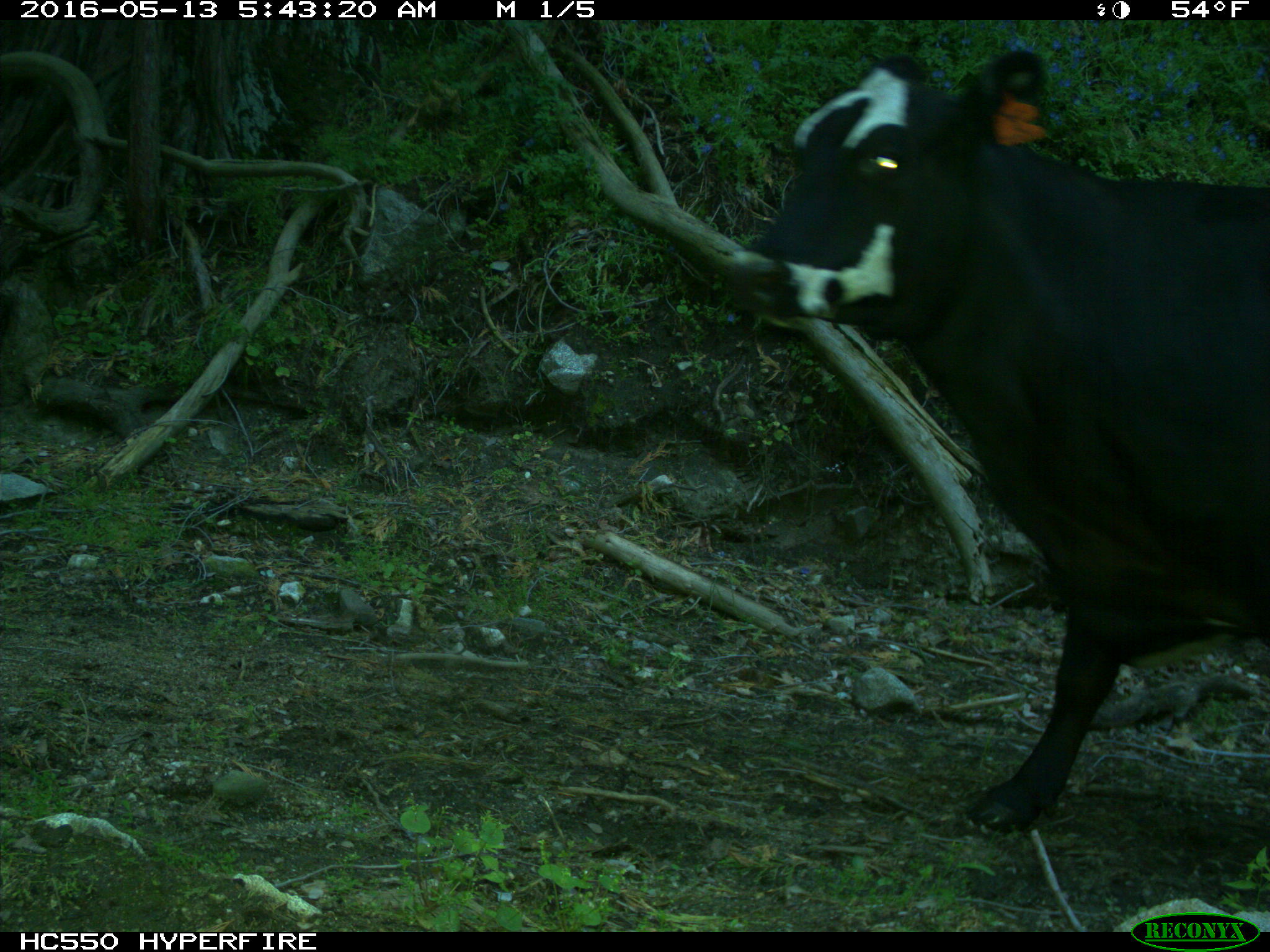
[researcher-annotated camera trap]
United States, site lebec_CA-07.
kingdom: Animalia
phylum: Chordata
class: Mammalia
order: Artiodactyla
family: Bovidae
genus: Bos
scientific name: Bos taurus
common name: domestic cow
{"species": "Bos taurus (domestic cow)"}